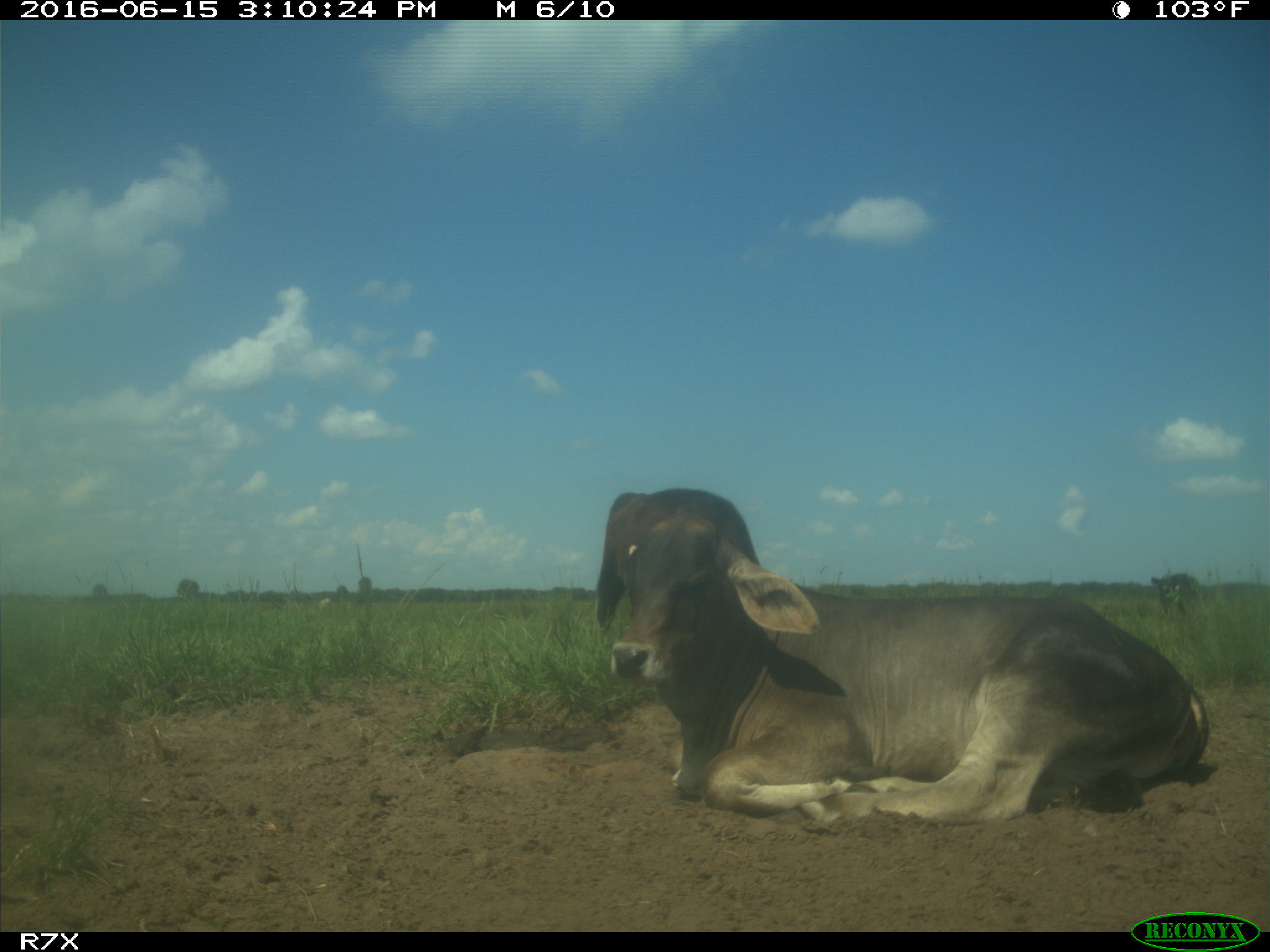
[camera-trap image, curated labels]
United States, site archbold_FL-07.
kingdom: Animalia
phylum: Chordata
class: Mammalia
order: Artiodactyla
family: Bovidae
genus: Bos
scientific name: Bos taurus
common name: domestic cow